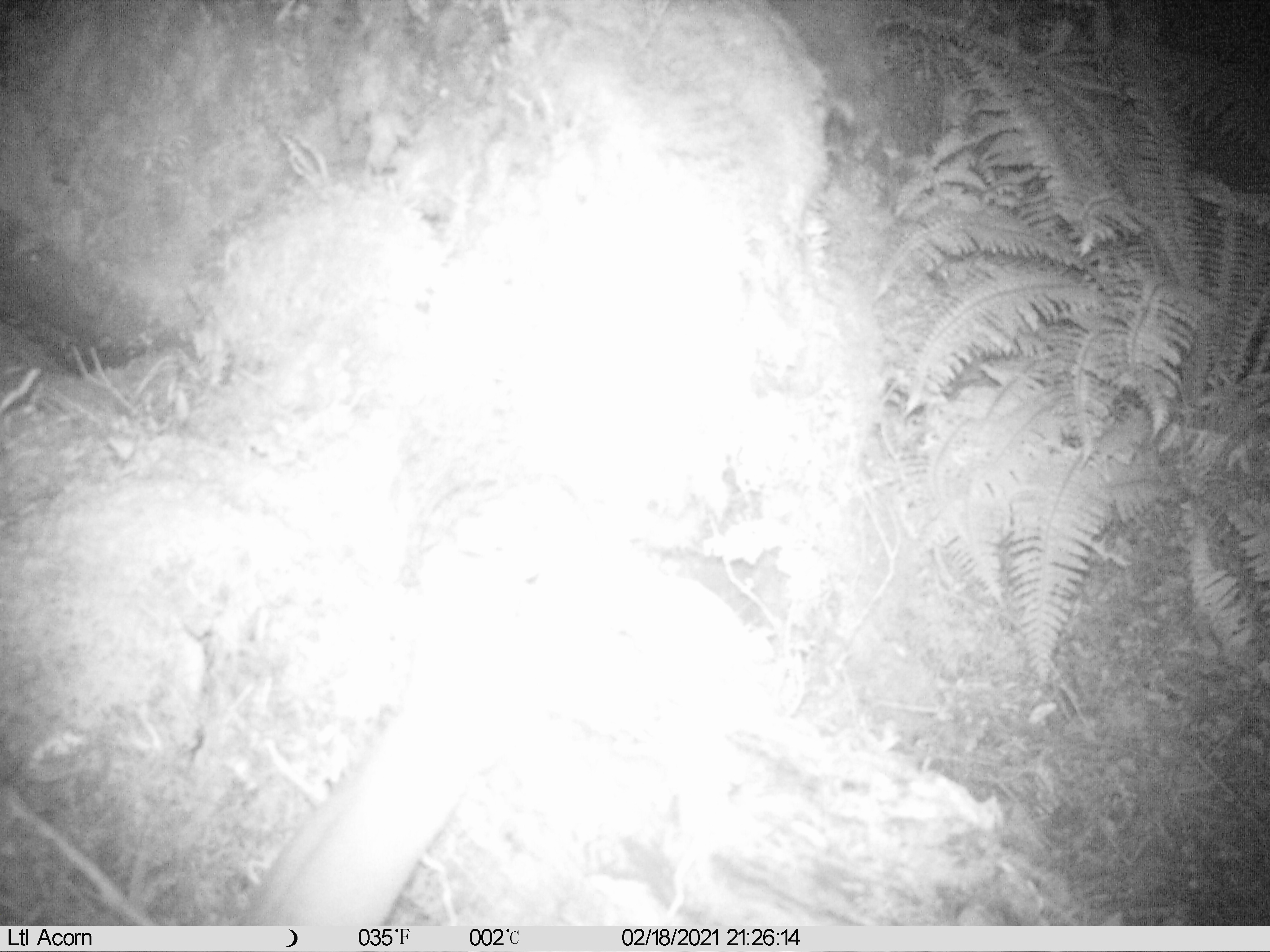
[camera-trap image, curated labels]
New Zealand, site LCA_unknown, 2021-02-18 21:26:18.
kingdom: Animalia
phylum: Chordata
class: Mammalia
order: Carnivora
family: Mustelidae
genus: Mustela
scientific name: Mustela erminea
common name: stoat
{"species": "stoat (Mustela erminea)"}